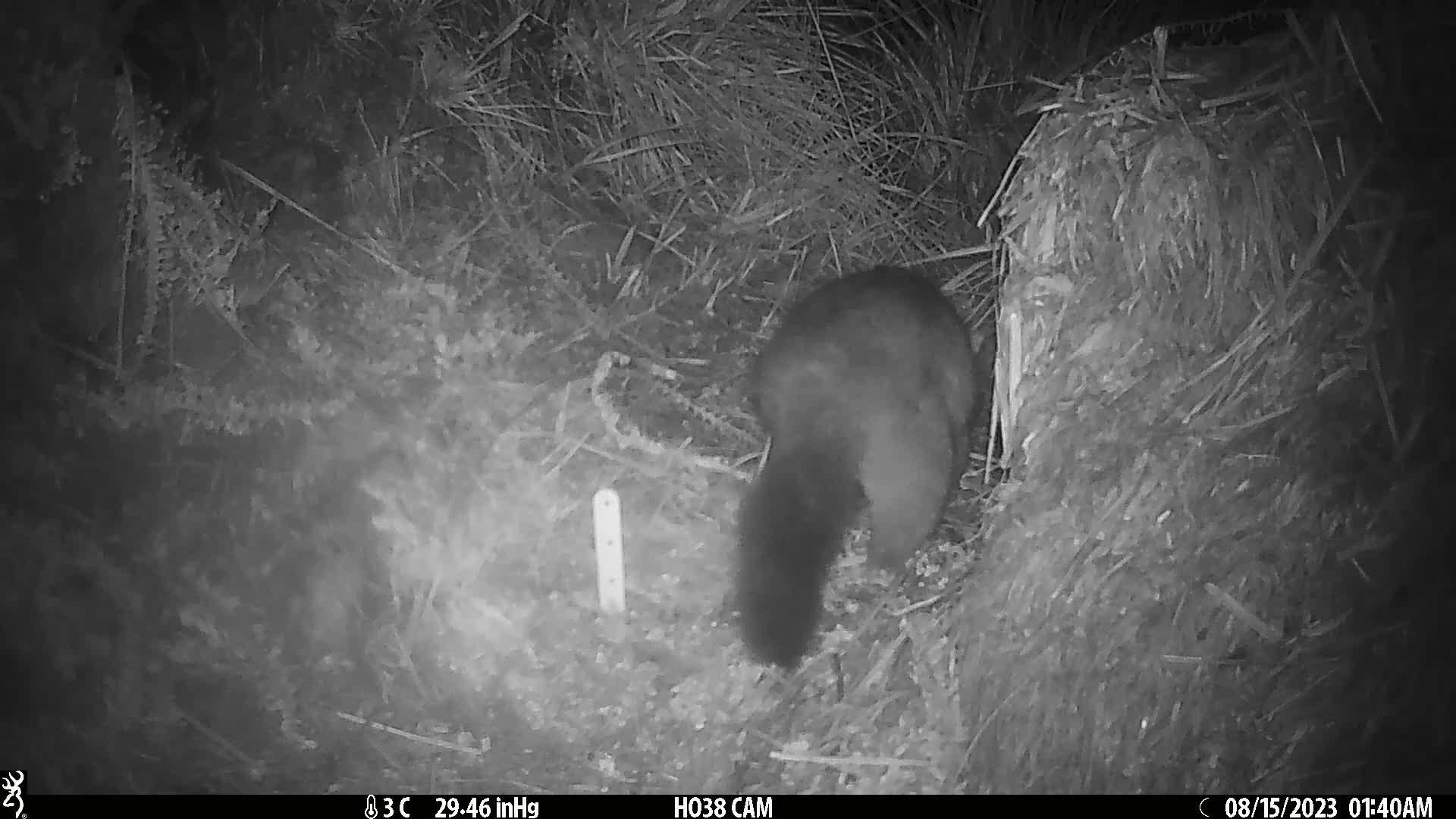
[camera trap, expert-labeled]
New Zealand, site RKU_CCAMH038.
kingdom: Animalia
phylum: Chordata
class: Mammalia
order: Diprotodontia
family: Phalangeridae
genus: Trichosurus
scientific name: Trichosurus vulpecula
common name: common brushtail possum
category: possum